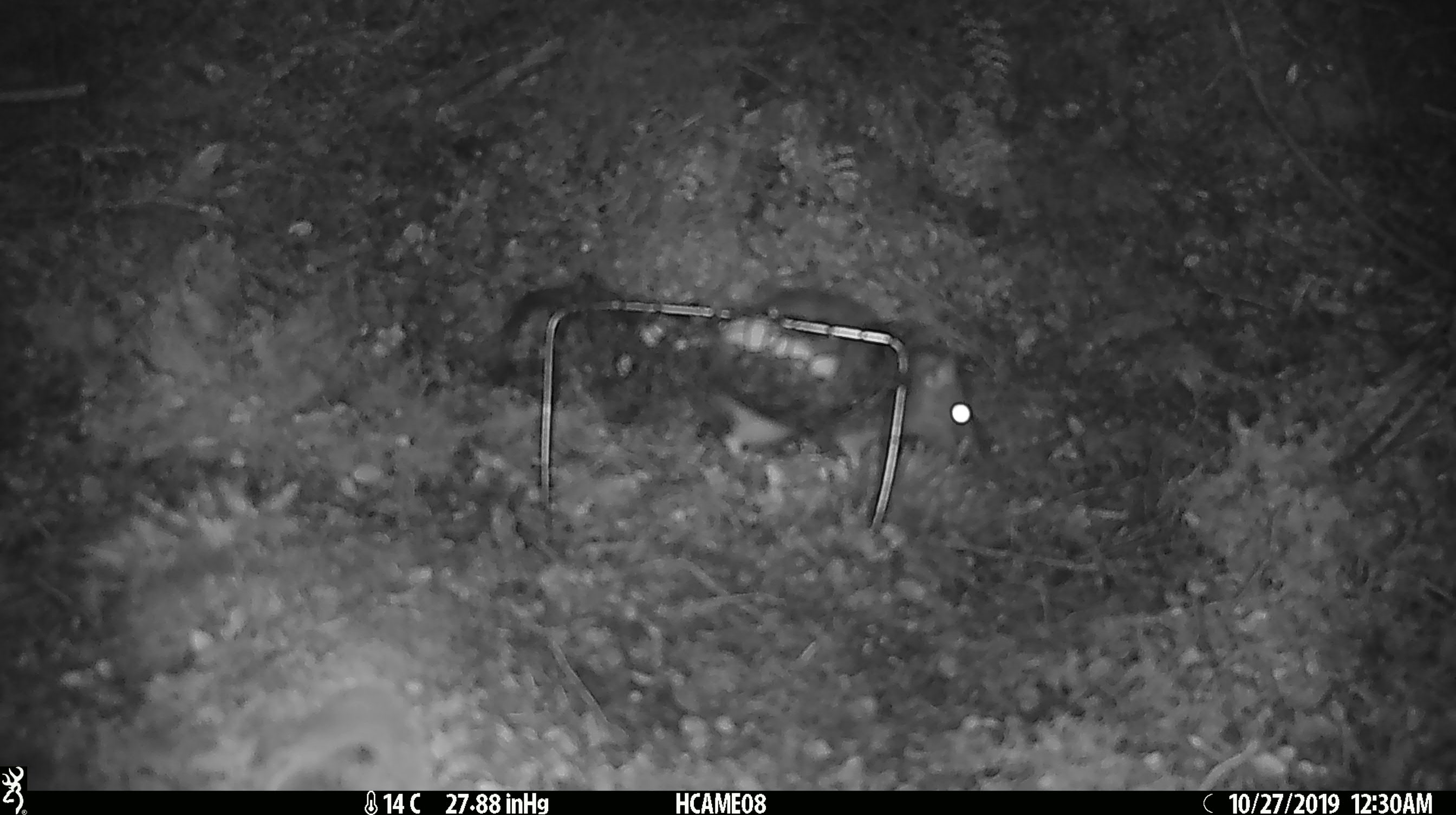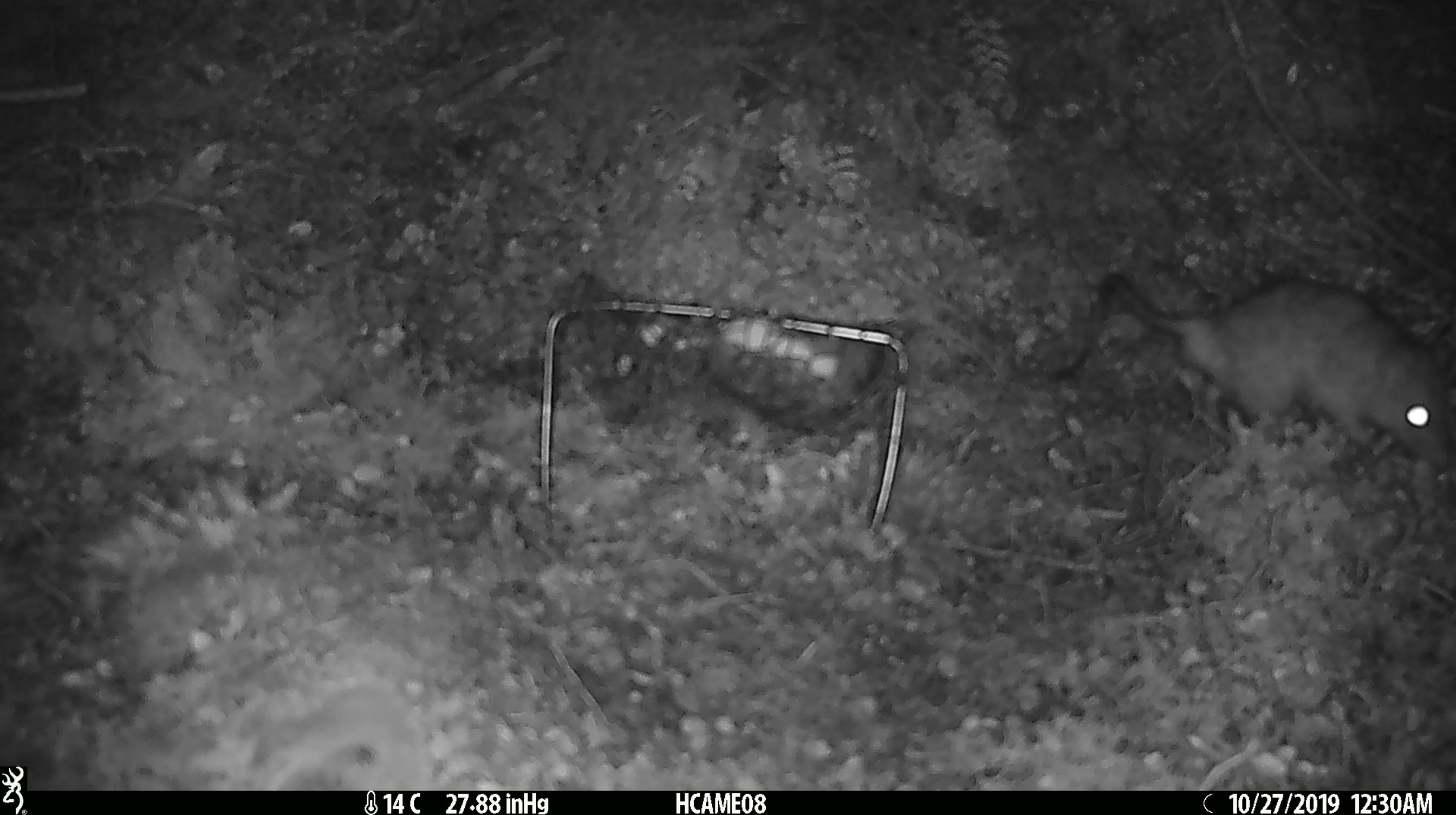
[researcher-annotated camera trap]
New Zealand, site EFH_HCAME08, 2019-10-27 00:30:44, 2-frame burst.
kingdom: Animalia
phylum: Chordata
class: Mammalia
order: Rodentia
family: Muridae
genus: Rattus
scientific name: Rattus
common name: rat